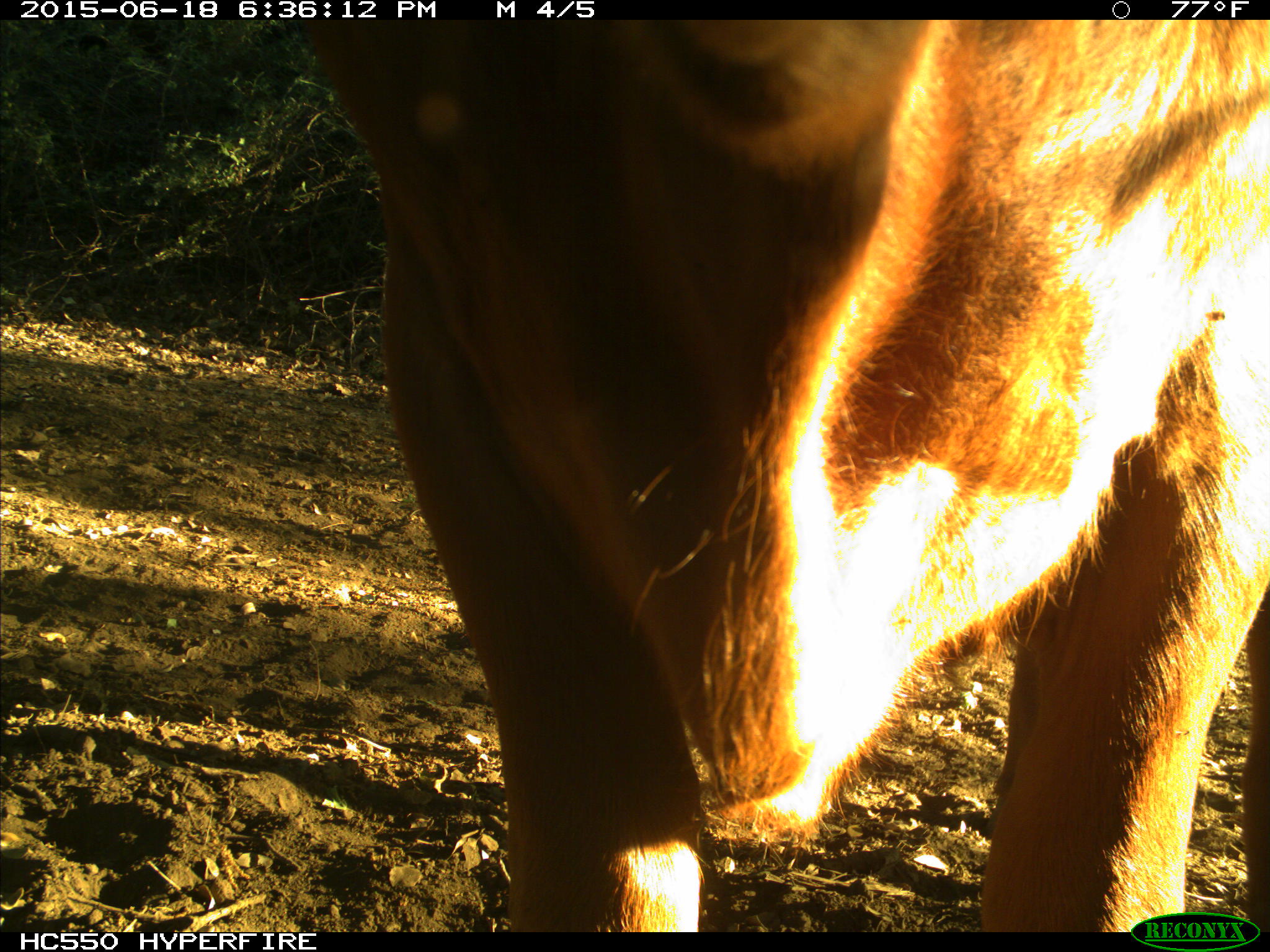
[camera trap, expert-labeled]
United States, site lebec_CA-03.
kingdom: Animalia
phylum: Chordata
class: Mammalia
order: Artiodactyla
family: Bovidae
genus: Bos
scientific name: Bos taurus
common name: domestic cow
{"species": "Bos taurus (domestic cow)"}